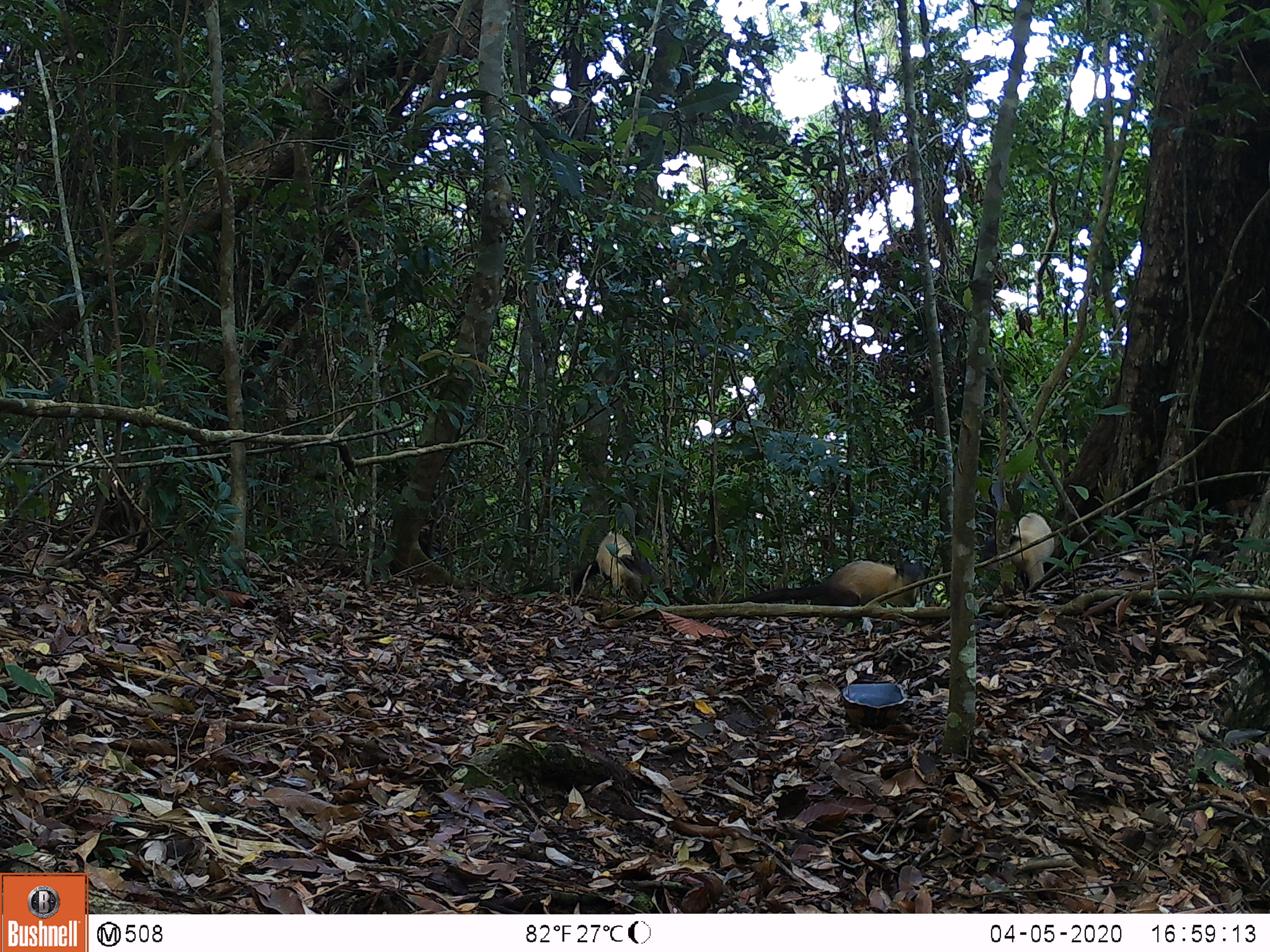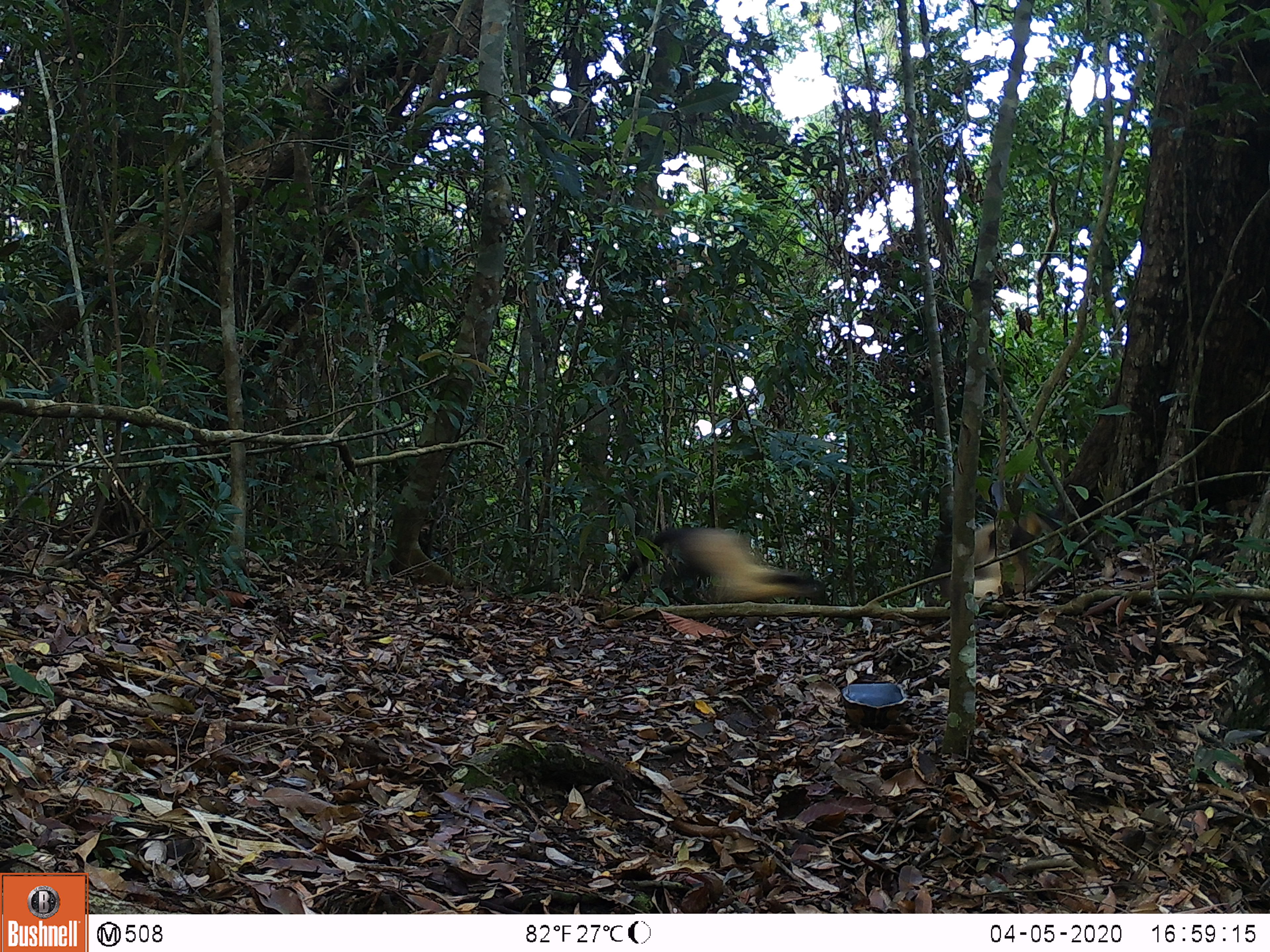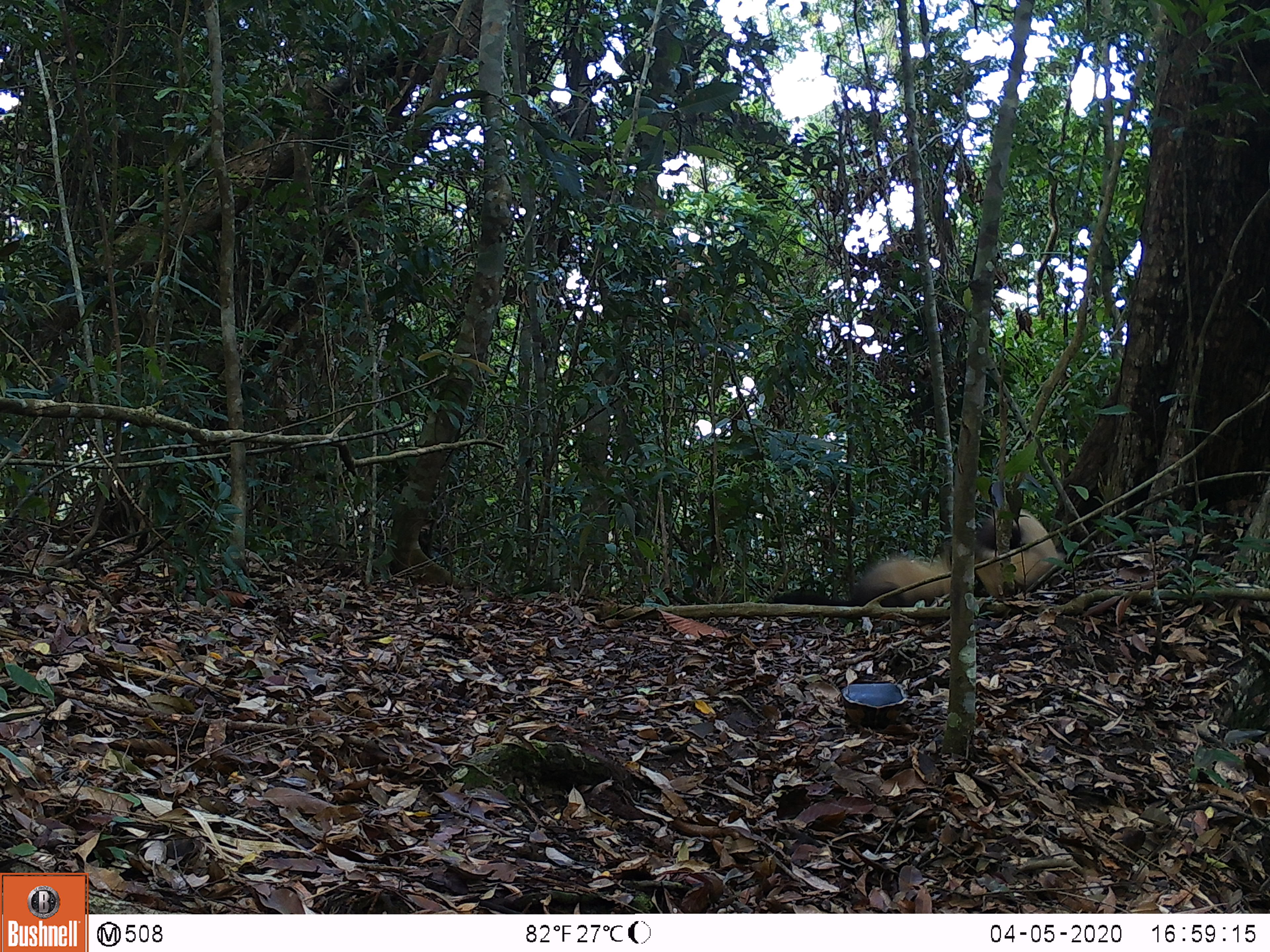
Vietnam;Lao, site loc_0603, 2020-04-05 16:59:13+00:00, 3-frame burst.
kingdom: Animalia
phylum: Chordata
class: Mammalia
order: Carnivora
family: Mustelidae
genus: Martes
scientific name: Martes flavigula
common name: yellow-throated marten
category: yellow throated marten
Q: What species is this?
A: Yellow throated marten (yellow-throated marten) (Martes flavigula).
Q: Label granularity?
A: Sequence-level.